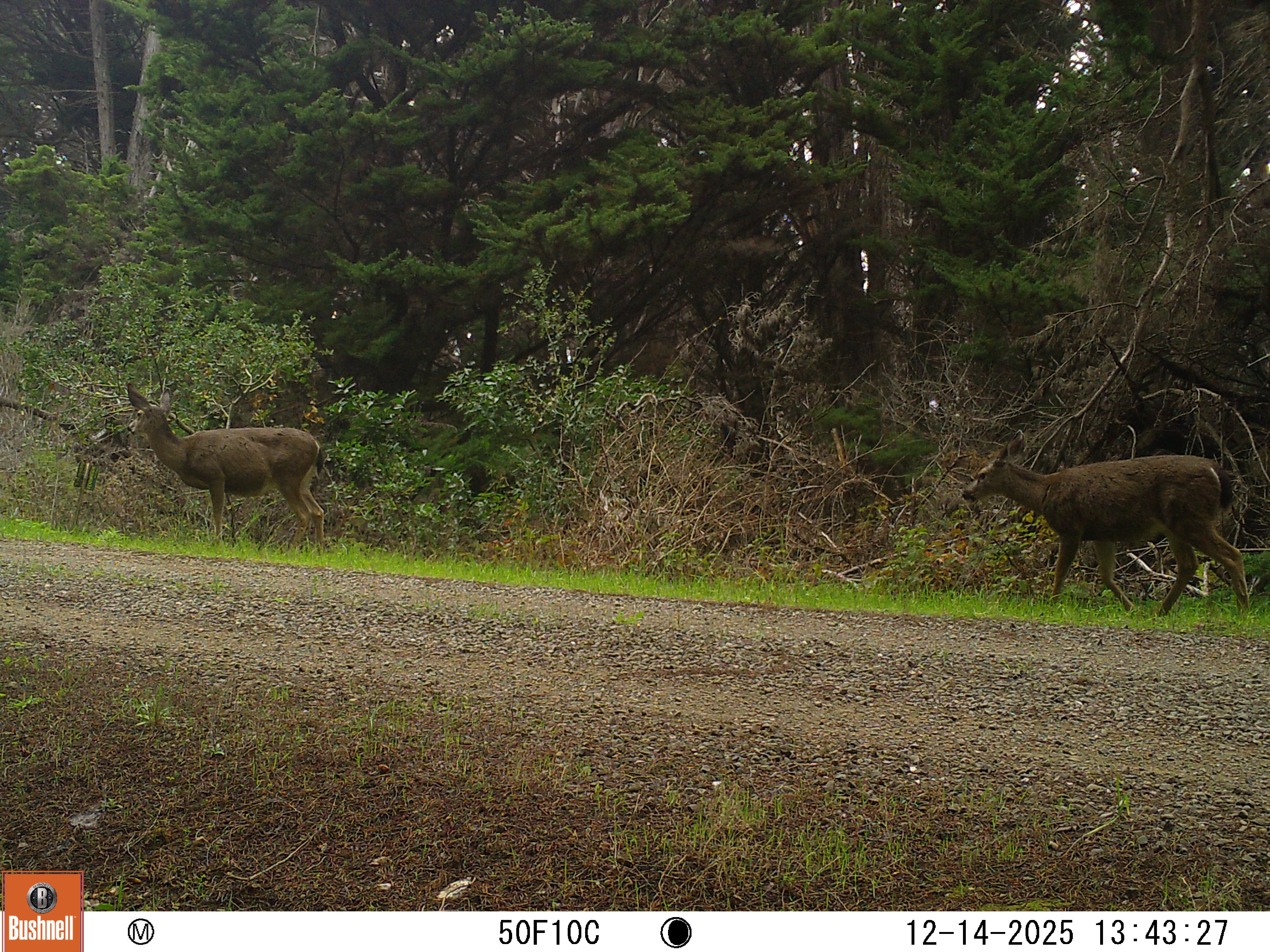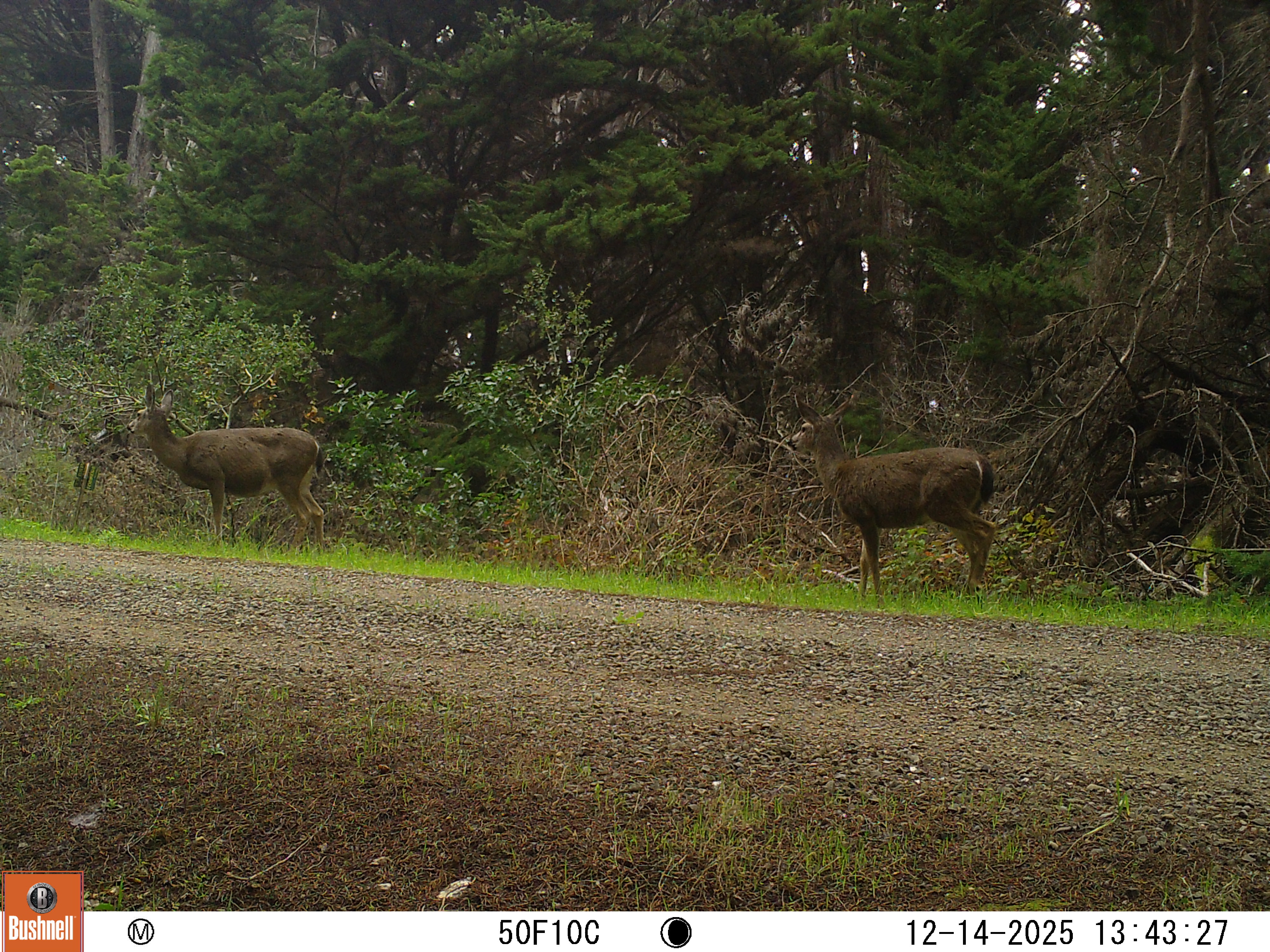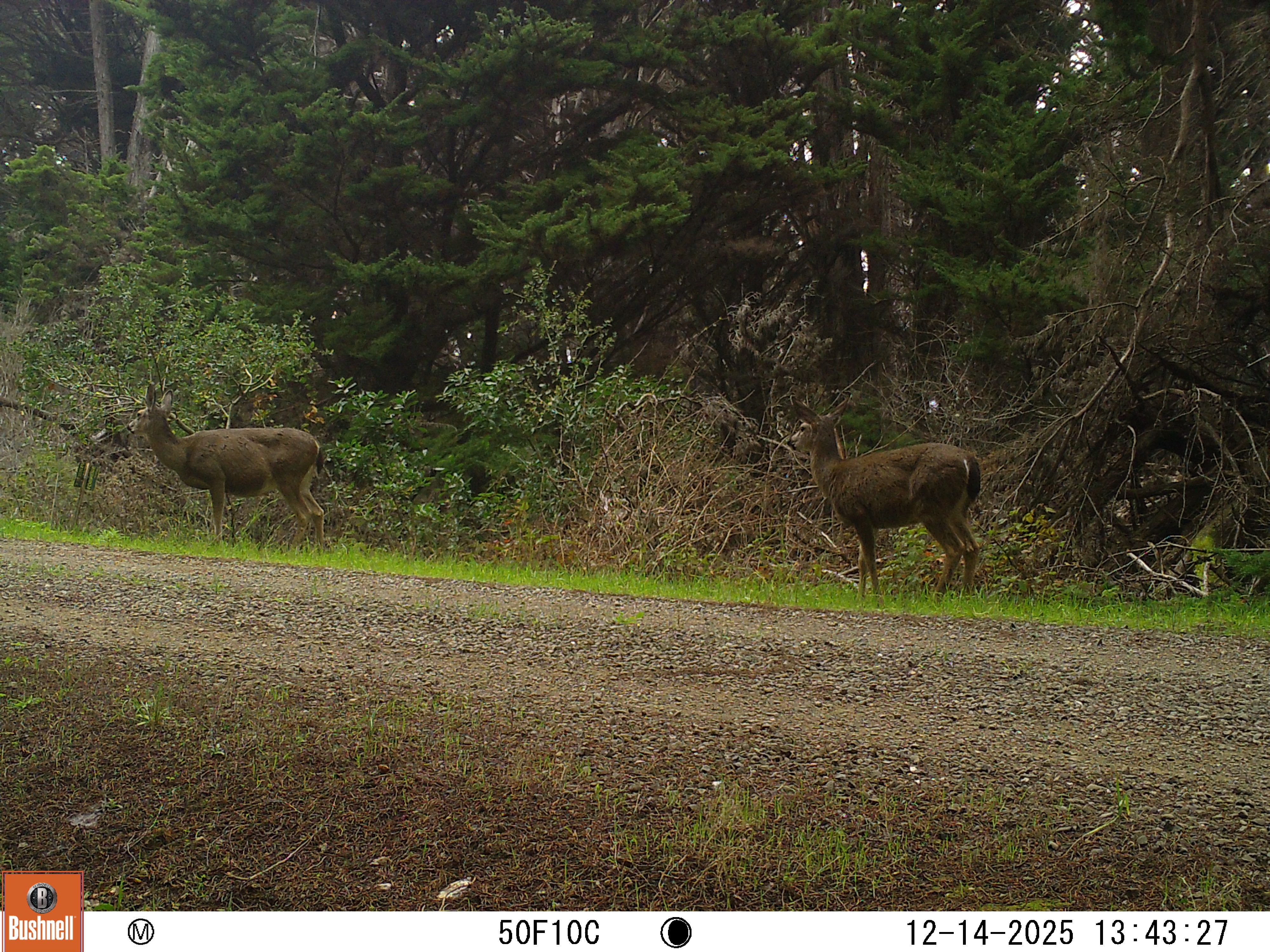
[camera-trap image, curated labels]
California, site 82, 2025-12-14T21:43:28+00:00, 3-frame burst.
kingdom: Animalia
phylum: Chordata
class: Mammalia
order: Artiodactyla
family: Cervidae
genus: Odocoileus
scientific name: Odocoileus hemionus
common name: mule deer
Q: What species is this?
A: Mule deer (Odocoileus hemionus).